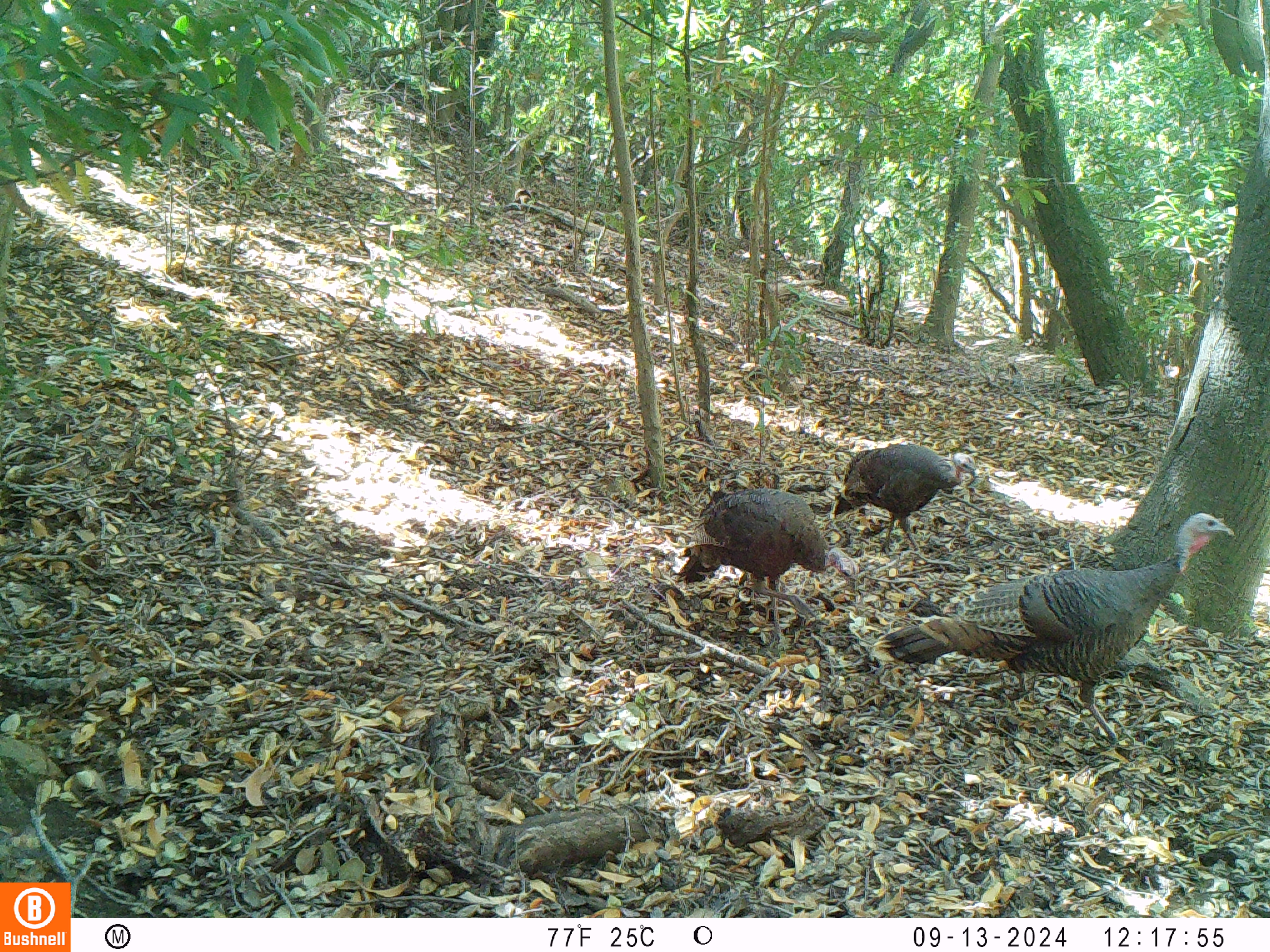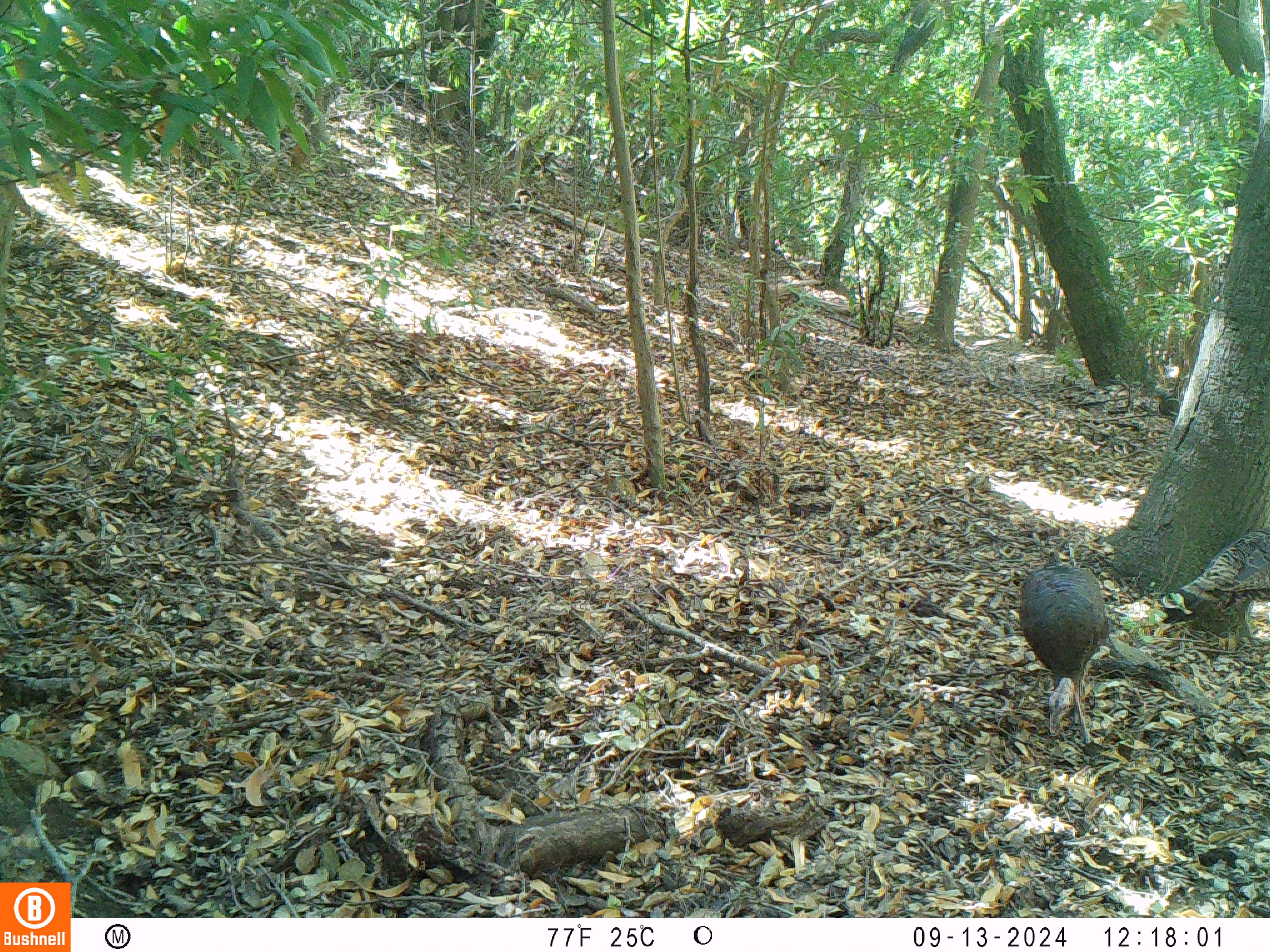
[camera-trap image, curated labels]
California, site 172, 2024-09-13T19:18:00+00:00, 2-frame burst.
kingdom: Animalia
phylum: Chordata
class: Aves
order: Galliformes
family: Phasianidae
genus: Meleagris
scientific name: Meleagris gallopavo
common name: turkey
Turkey (Meleagris gallopavo).